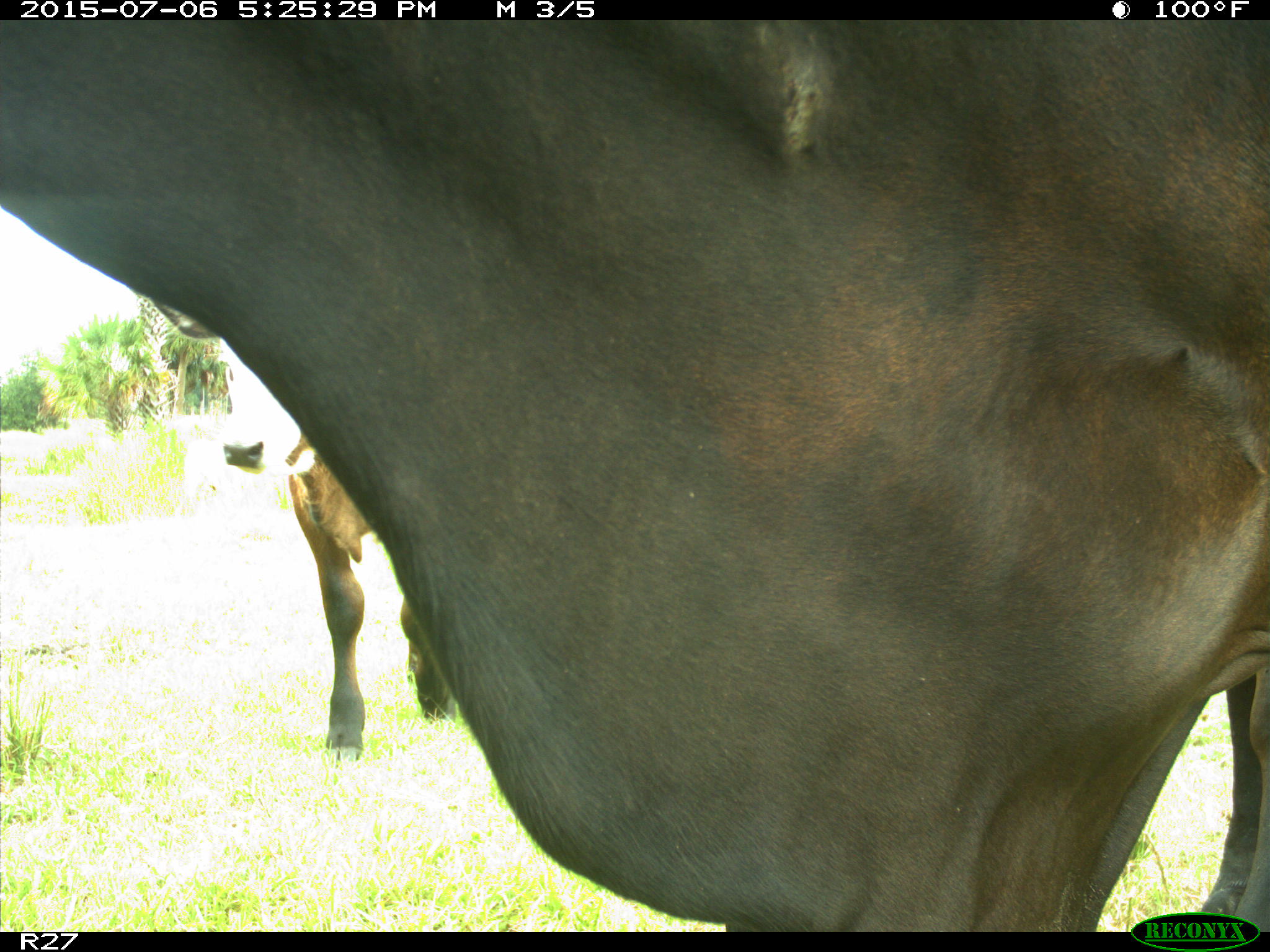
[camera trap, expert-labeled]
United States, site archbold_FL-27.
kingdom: Animalia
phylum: Chordata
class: Mammalia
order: Artiodactyla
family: Bovidae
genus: Bos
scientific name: Bos taurus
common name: domestic cow